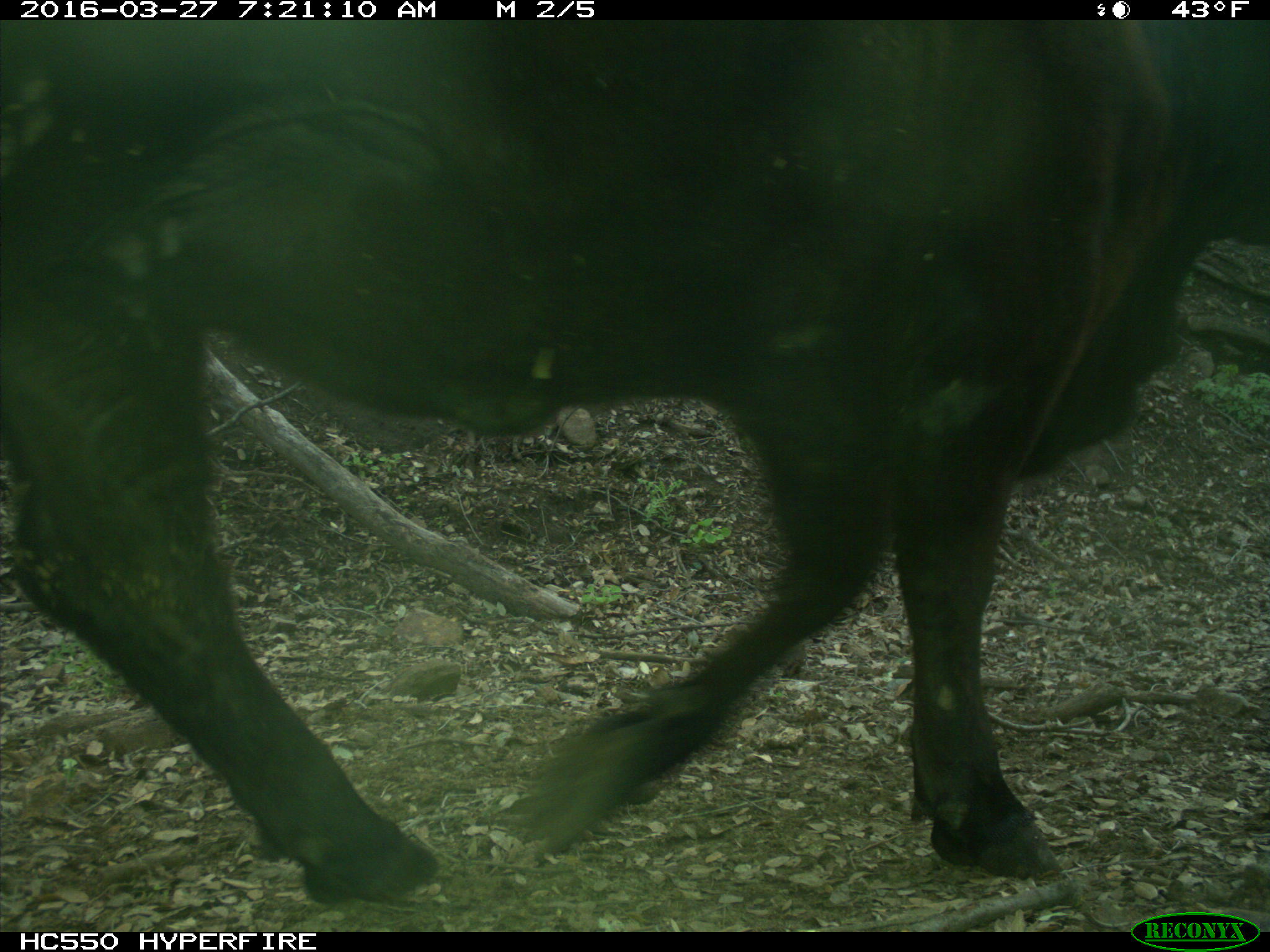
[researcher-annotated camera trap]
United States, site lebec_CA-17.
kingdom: Animalia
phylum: Chordata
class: Mammalia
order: Artiodactyla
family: Bovidae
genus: Bos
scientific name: Bos taurus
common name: domestic cow